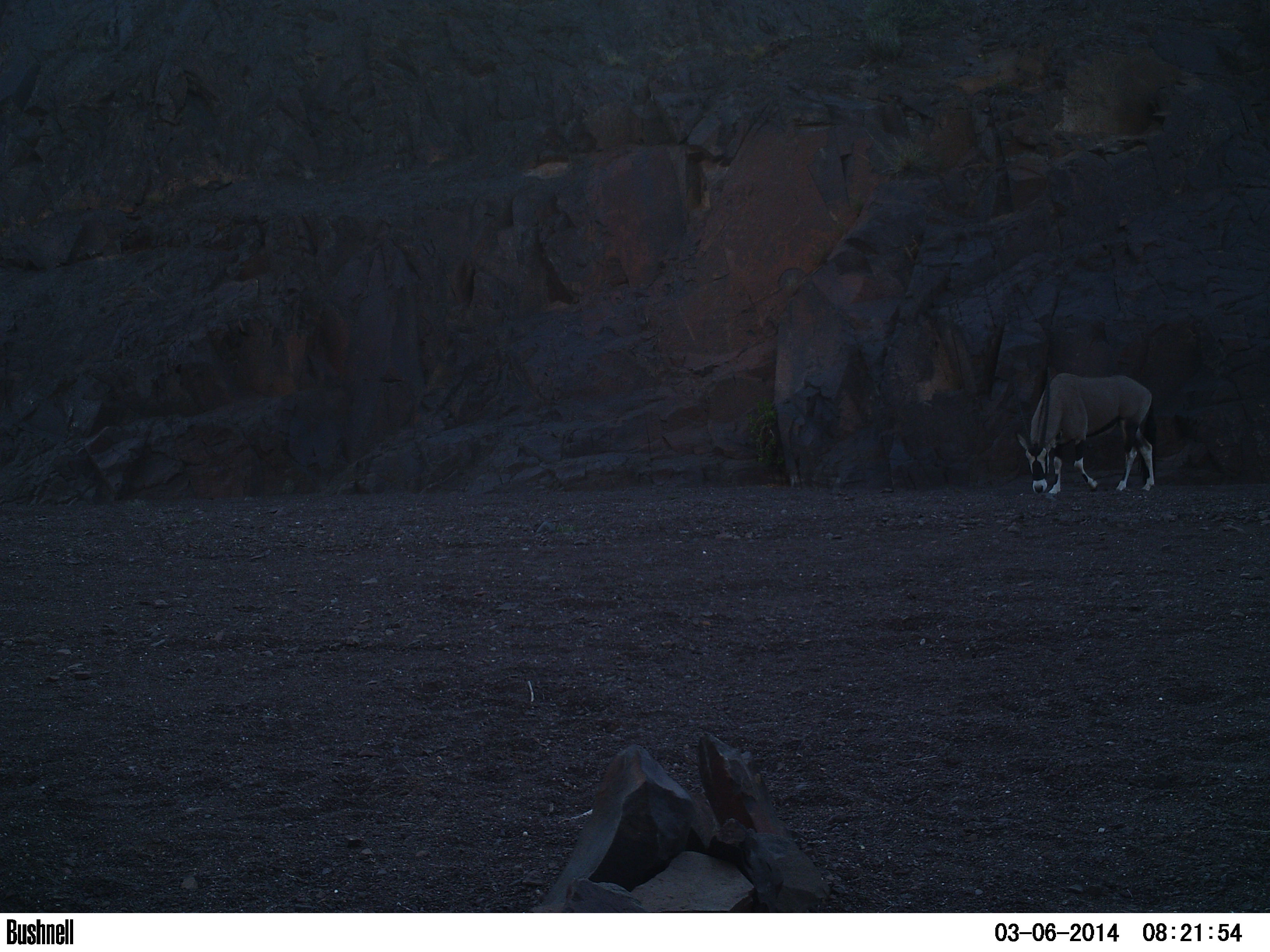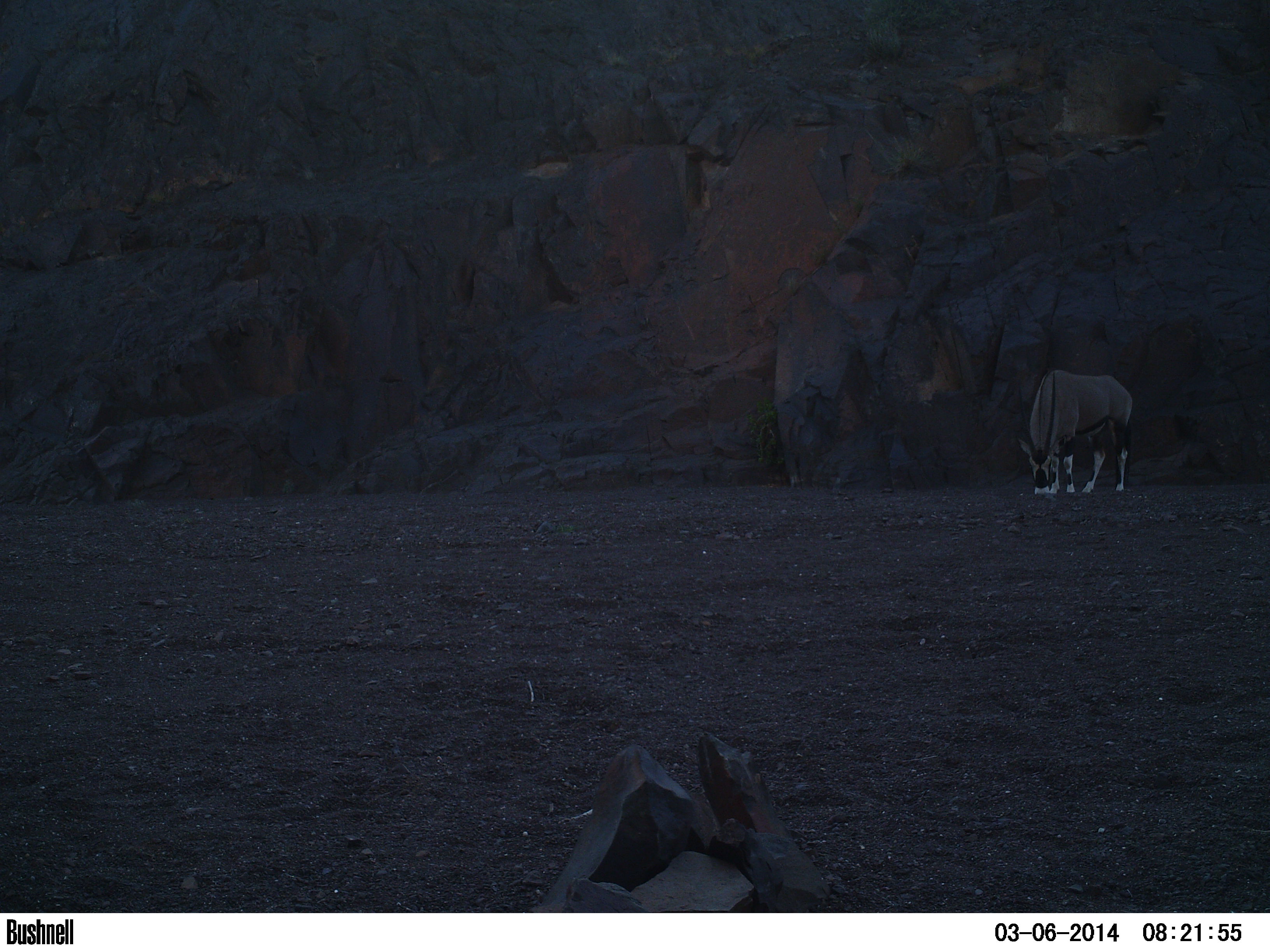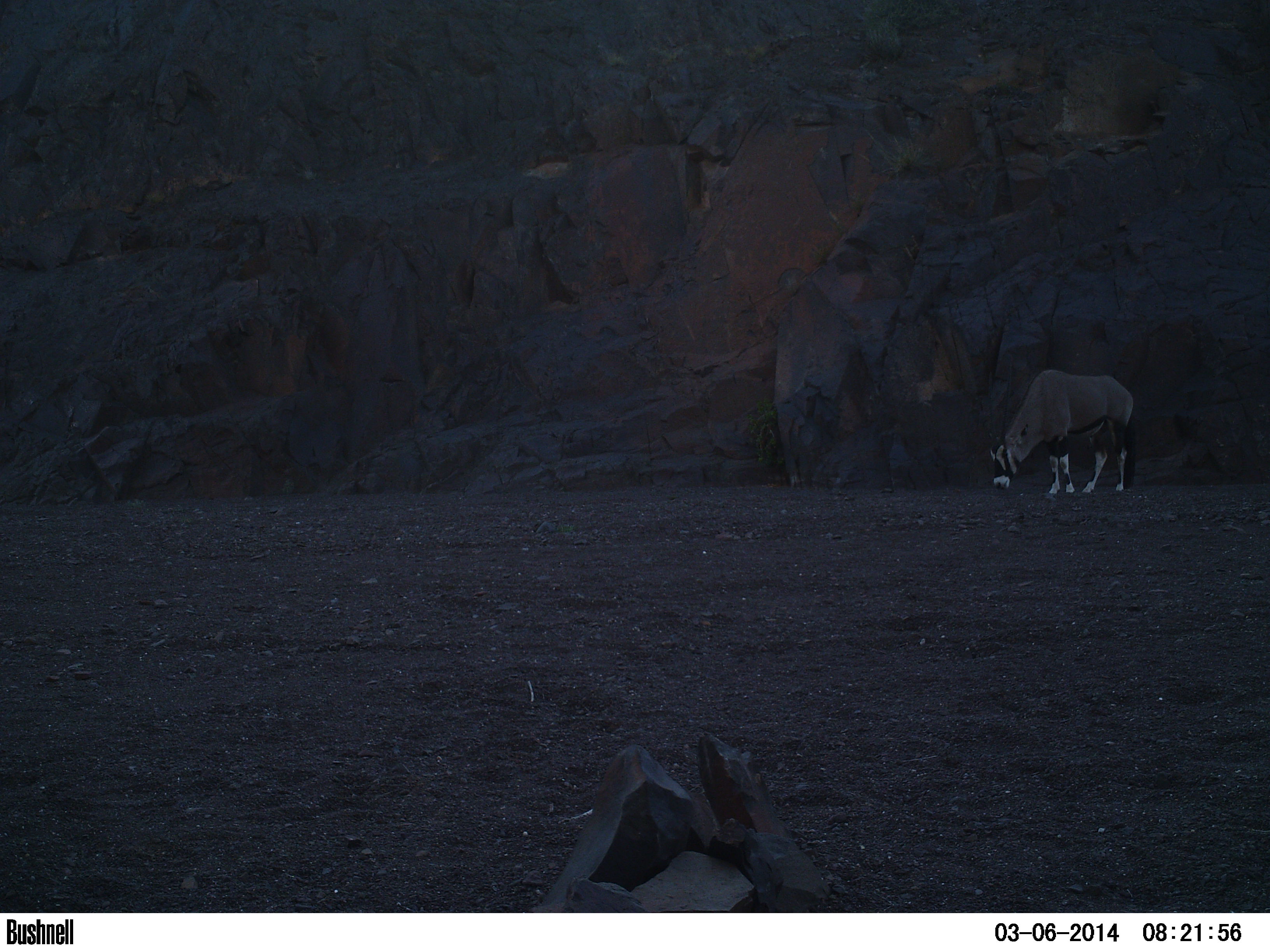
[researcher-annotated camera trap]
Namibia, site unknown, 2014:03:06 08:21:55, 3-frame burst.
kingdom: Animalia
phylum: Chordata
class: Mammalia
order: Artiodactyla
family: Bovidae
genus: Oryx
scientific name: Oryx gazella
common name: gemsbok